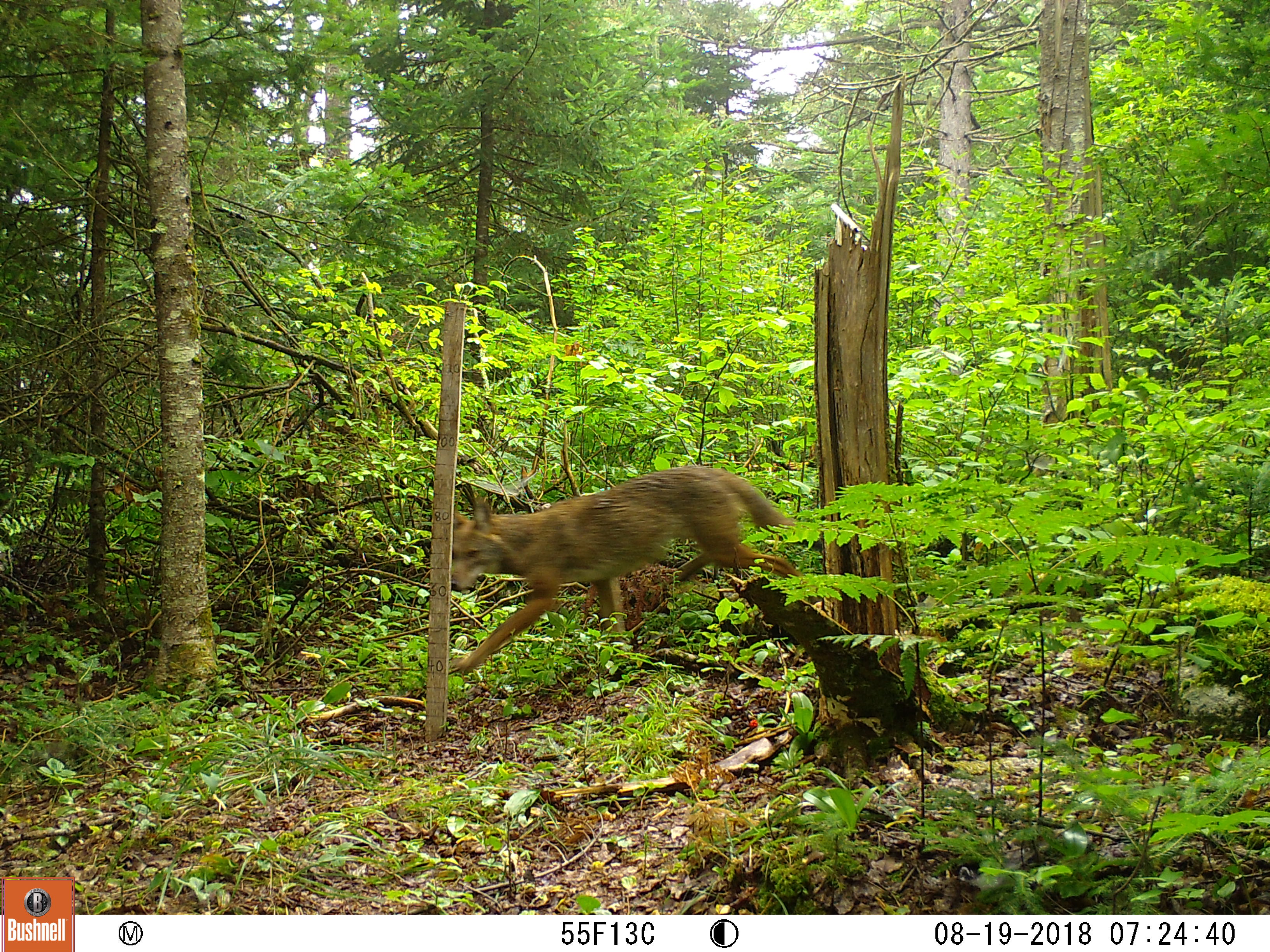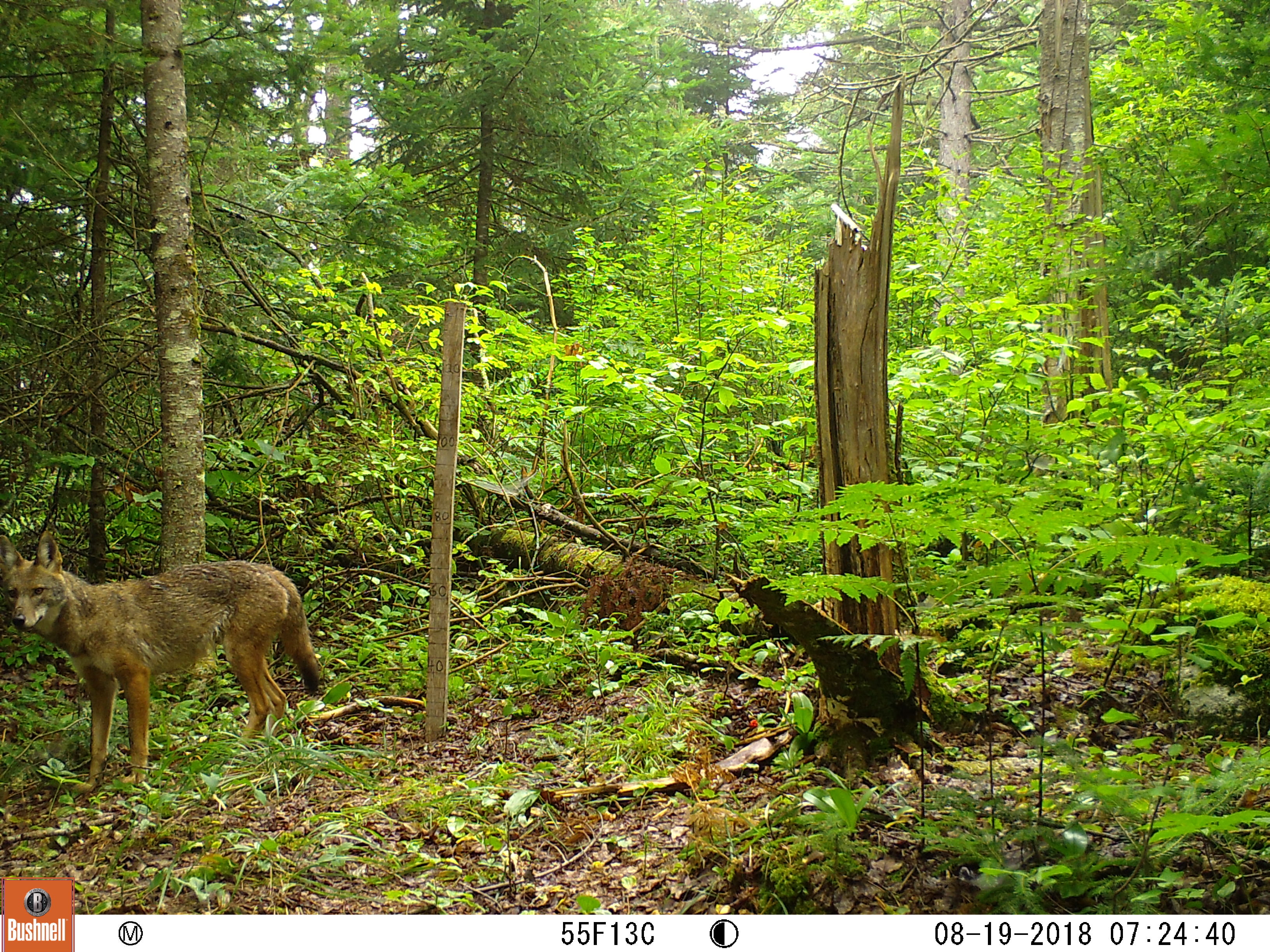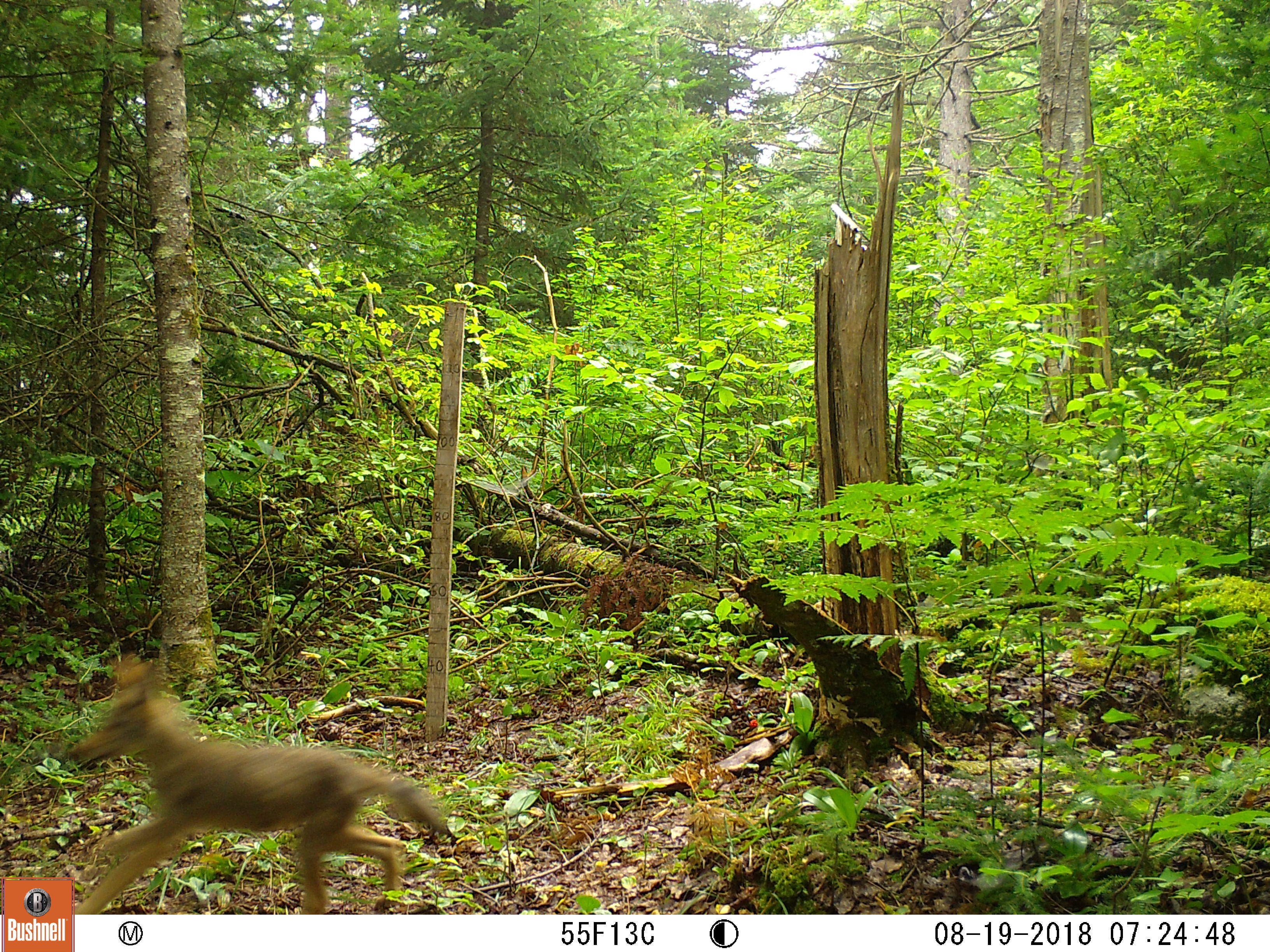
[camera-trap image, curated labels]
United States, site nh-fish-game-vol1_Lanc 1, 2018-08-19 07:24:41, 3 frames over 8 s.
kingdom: Animalia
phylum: Chordata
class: Mammalia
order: Carnivora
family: Canidae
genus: Canis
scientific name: Canis latrans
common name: coyote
Coyote (Canis latrans).